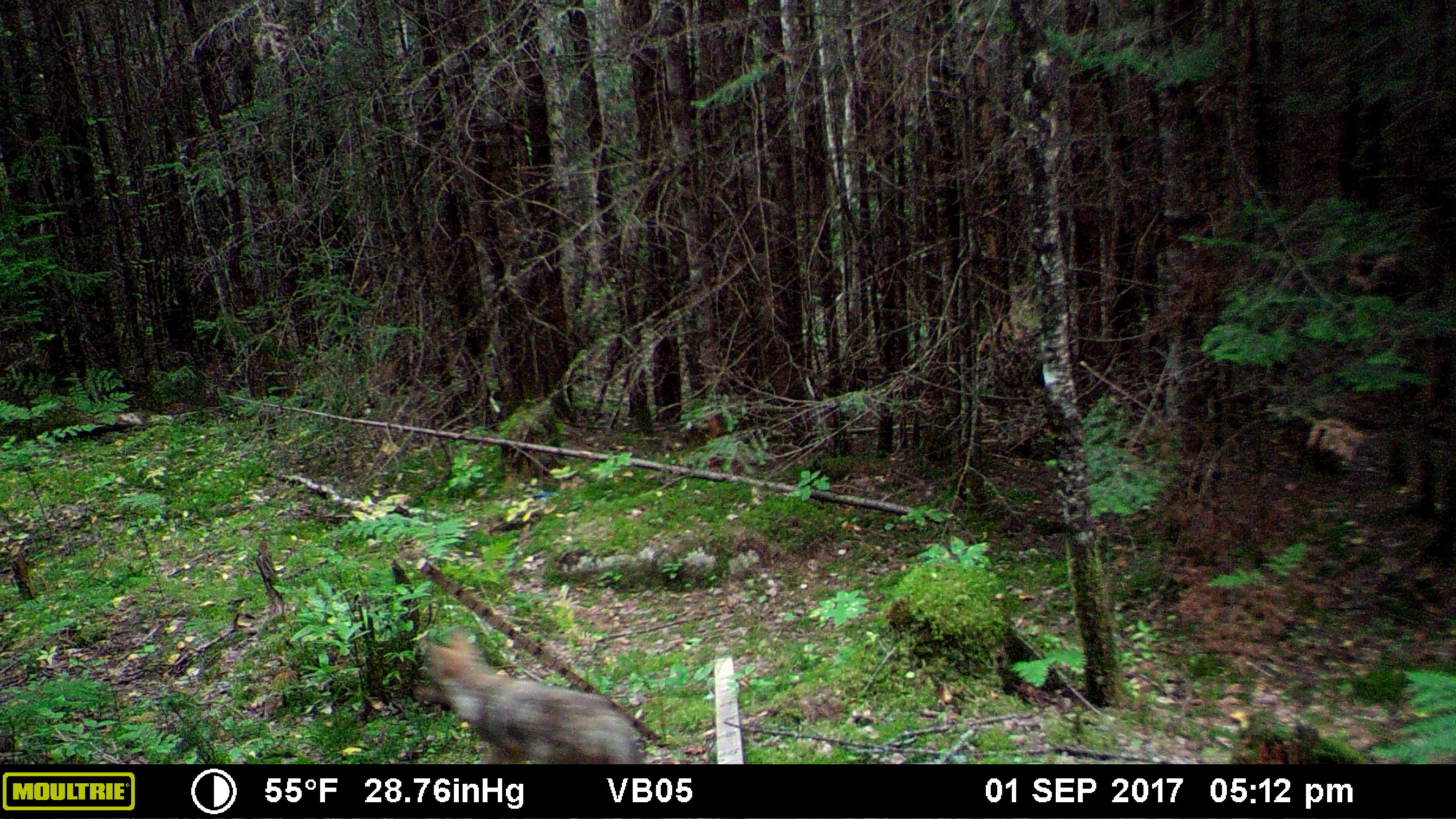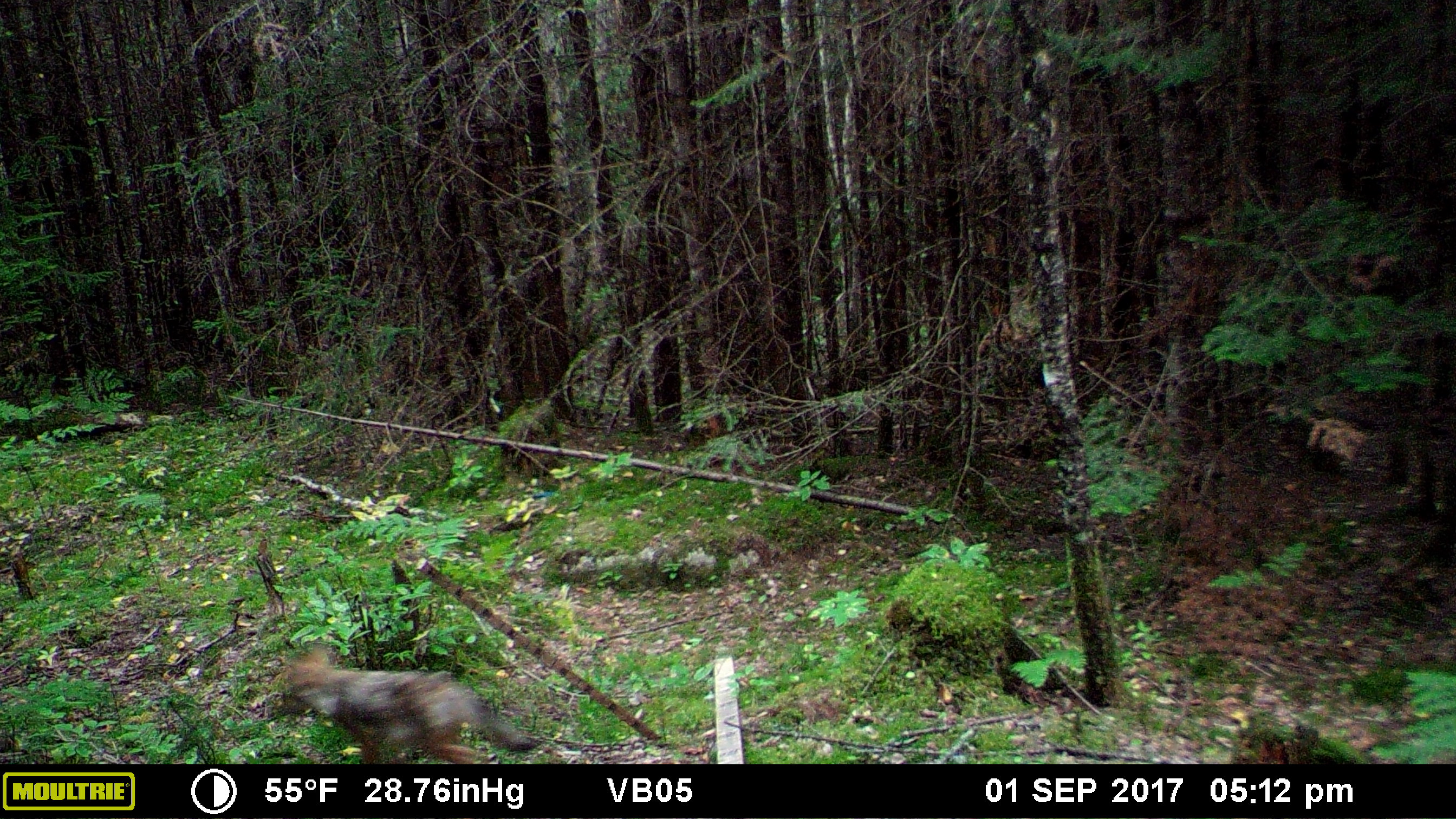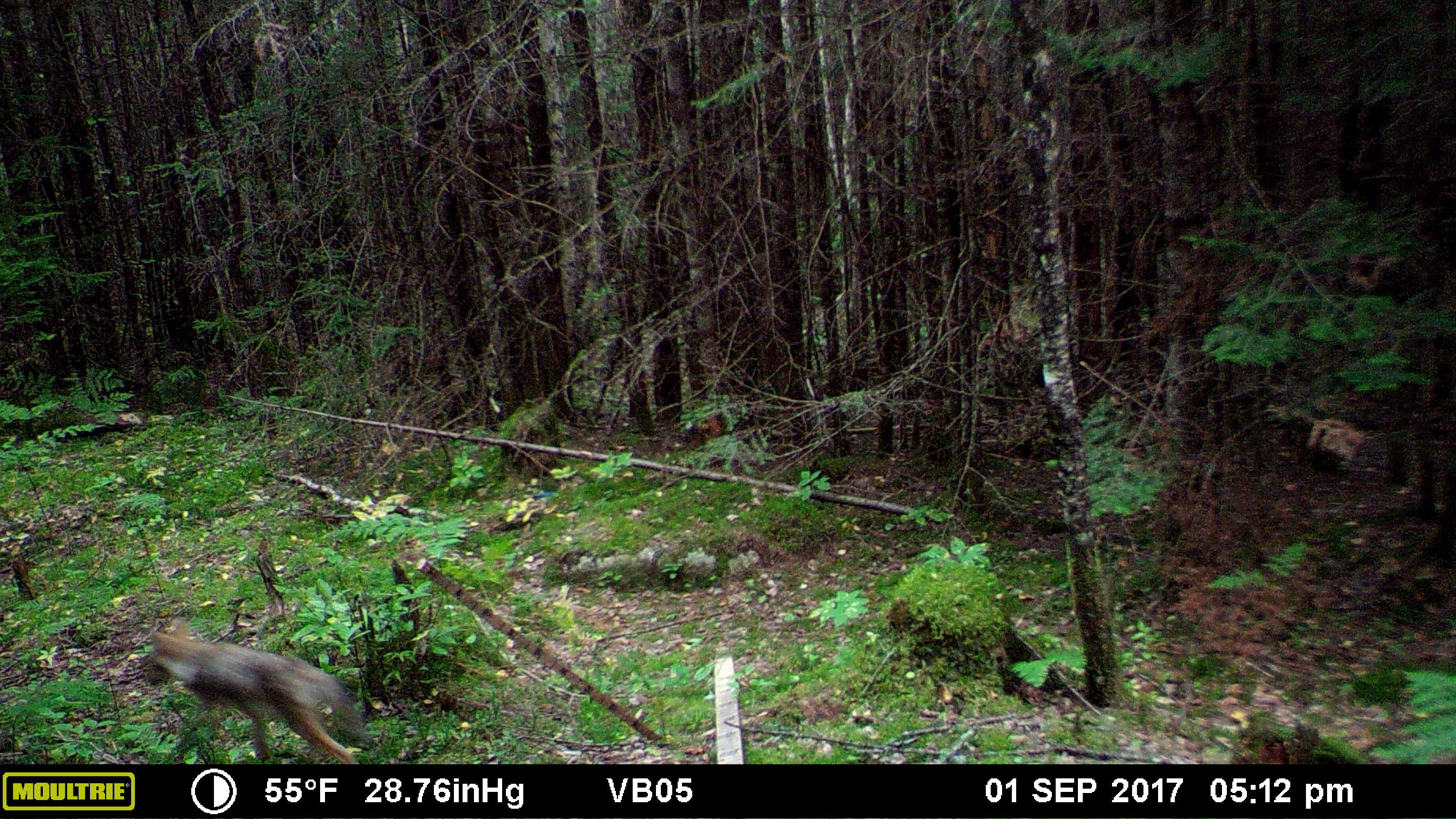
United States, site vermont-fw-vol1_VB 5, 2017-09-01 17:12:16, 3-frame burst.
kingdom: Animalia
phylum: Chordata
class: Mammalia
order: Carnivora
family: Canidae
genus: Canis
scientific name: Canis latrans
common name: coyote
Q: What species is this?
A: Coyote (Canis latrans).